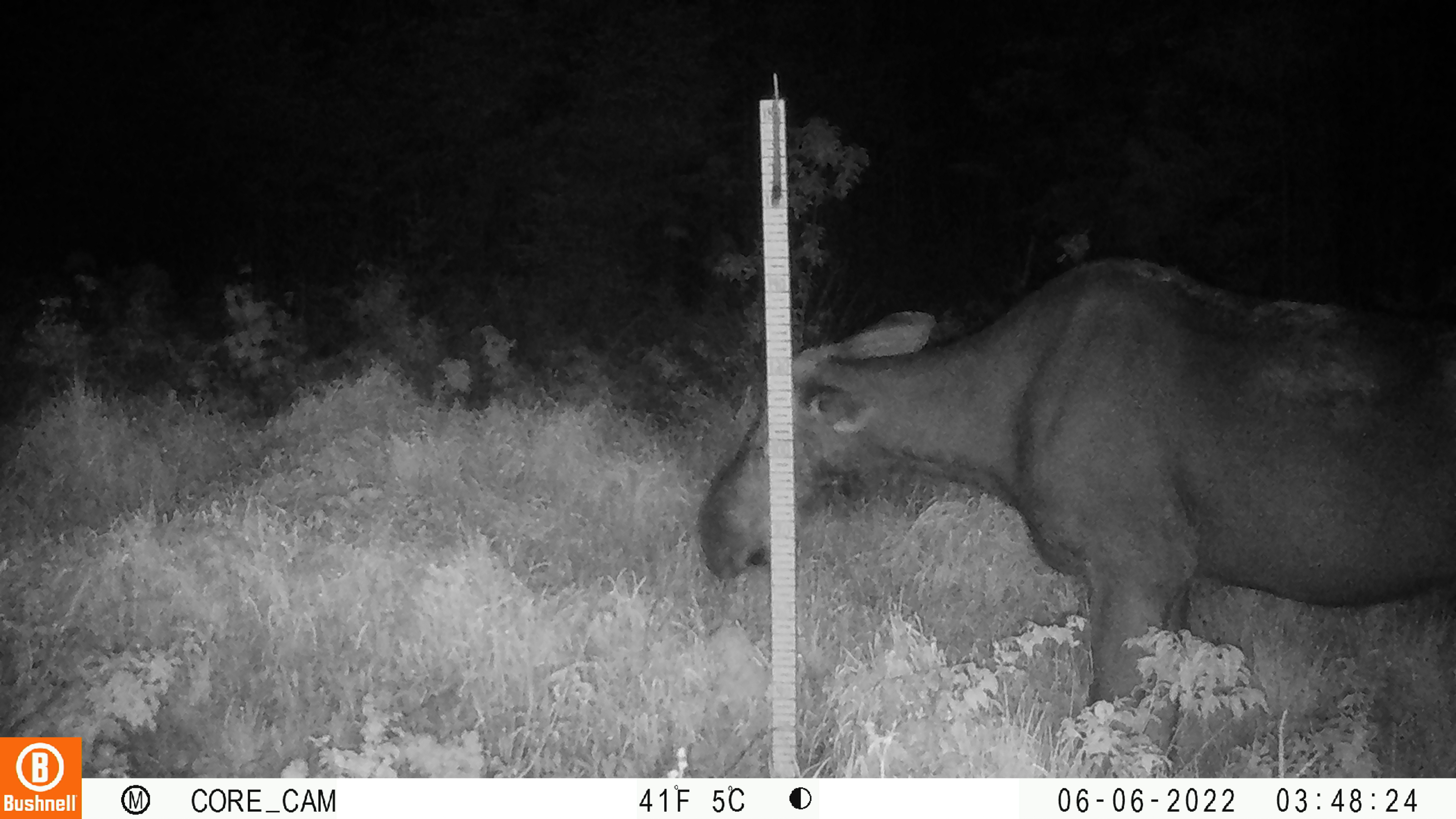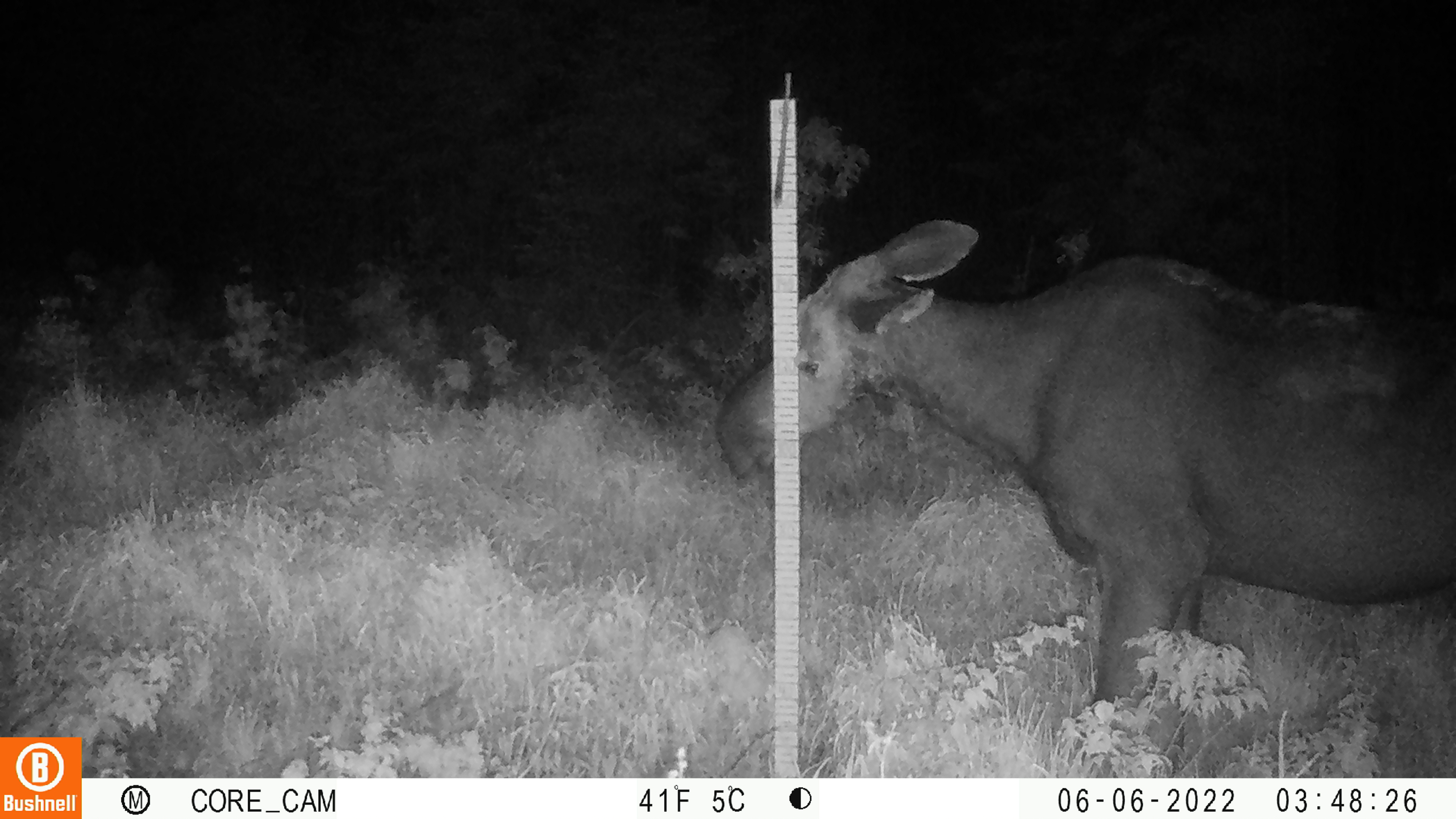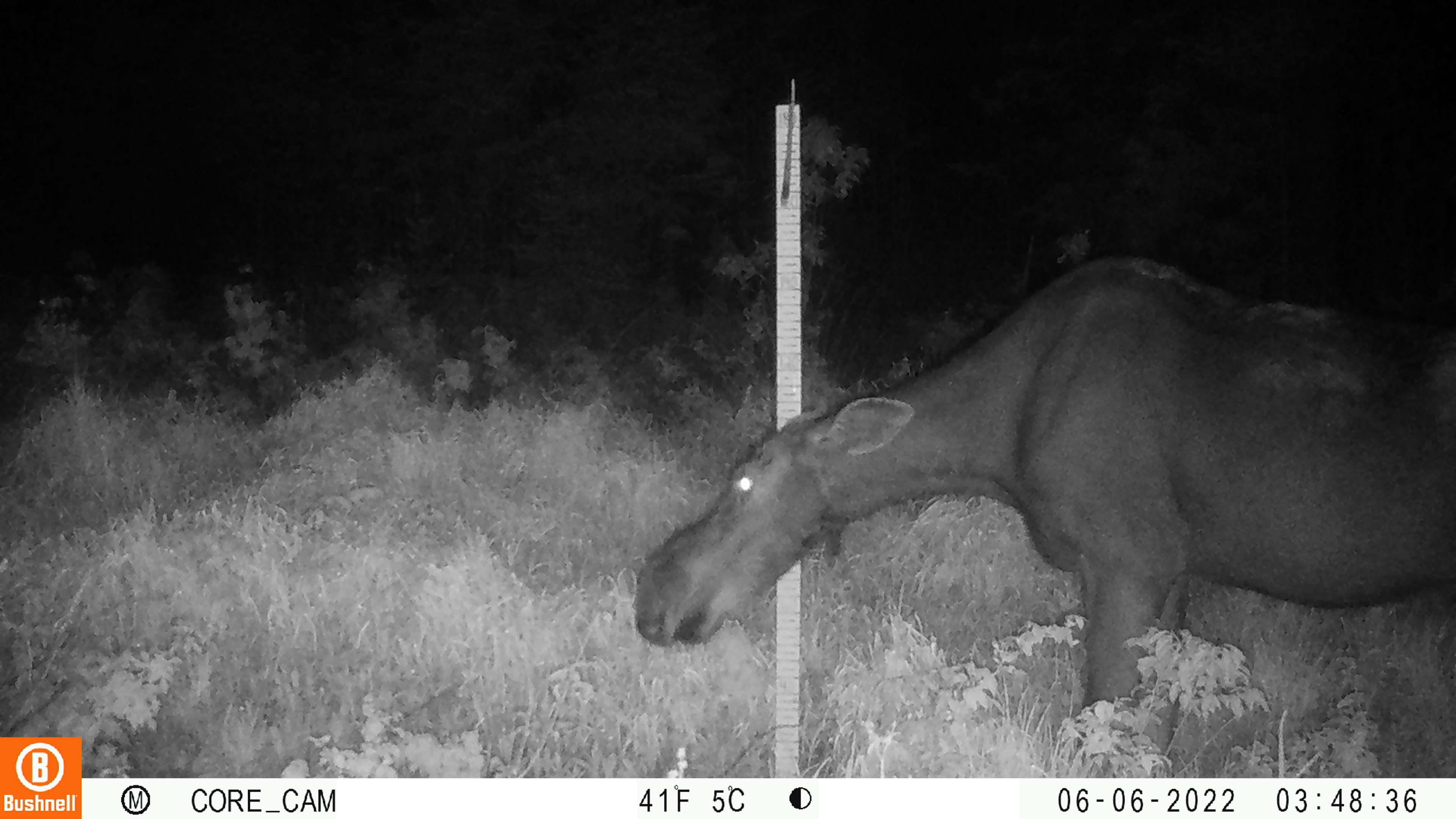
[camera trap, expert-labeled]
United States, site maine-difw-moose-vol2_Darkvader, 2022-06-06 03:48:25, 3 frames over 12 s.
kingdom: Animalia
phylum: Chordata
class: Mammalia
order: Artiodactyla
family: Cervidae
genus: Alces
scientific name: Alces alces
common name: moose